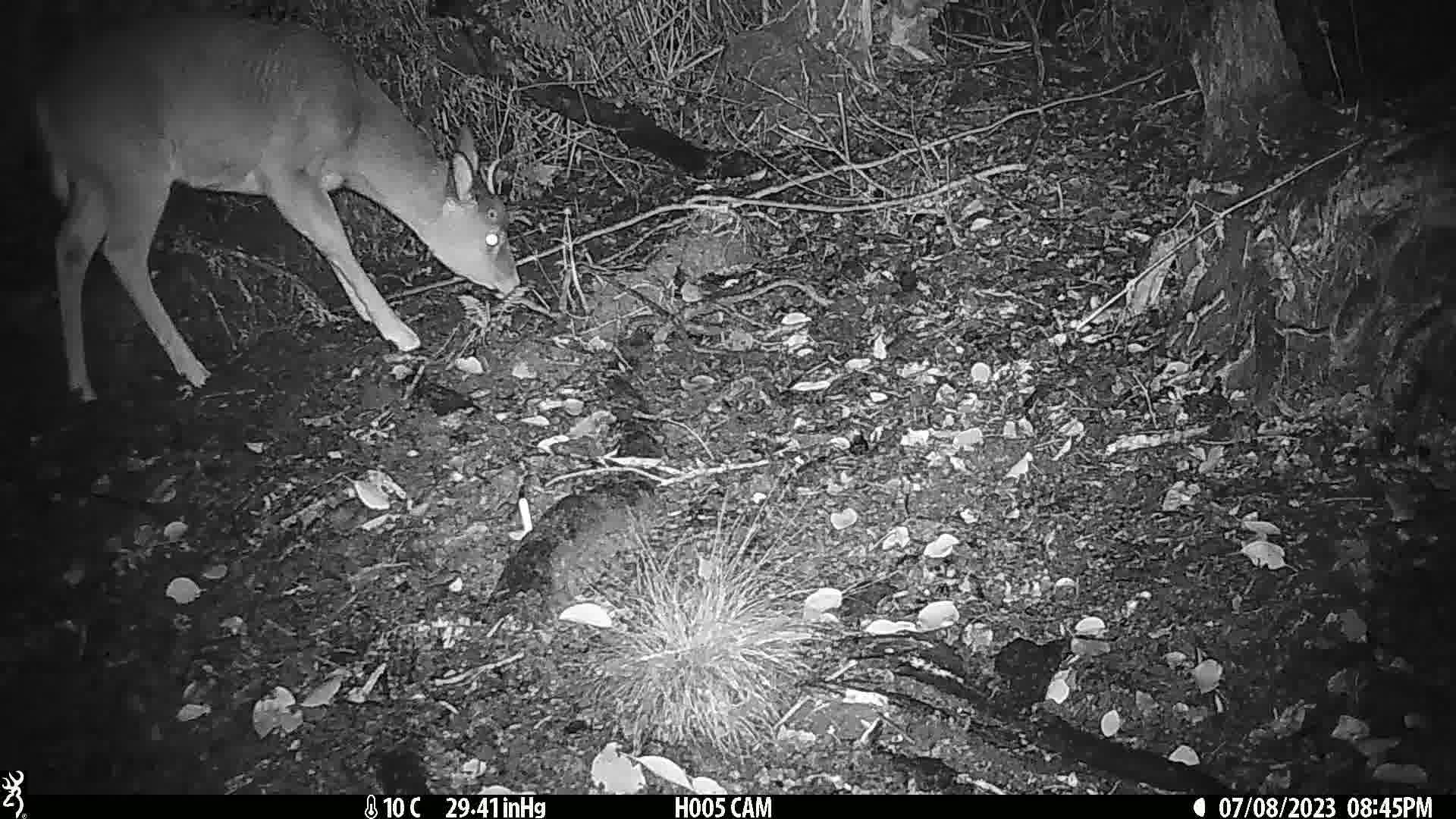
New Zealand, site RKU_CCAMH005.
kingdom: Animalia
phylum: Chordata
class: Mammalia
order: Artiodactyla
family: Cervidae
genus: Odocoileus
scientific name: Odocoileus virginianus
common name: white-tailed deer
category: white tailed deer